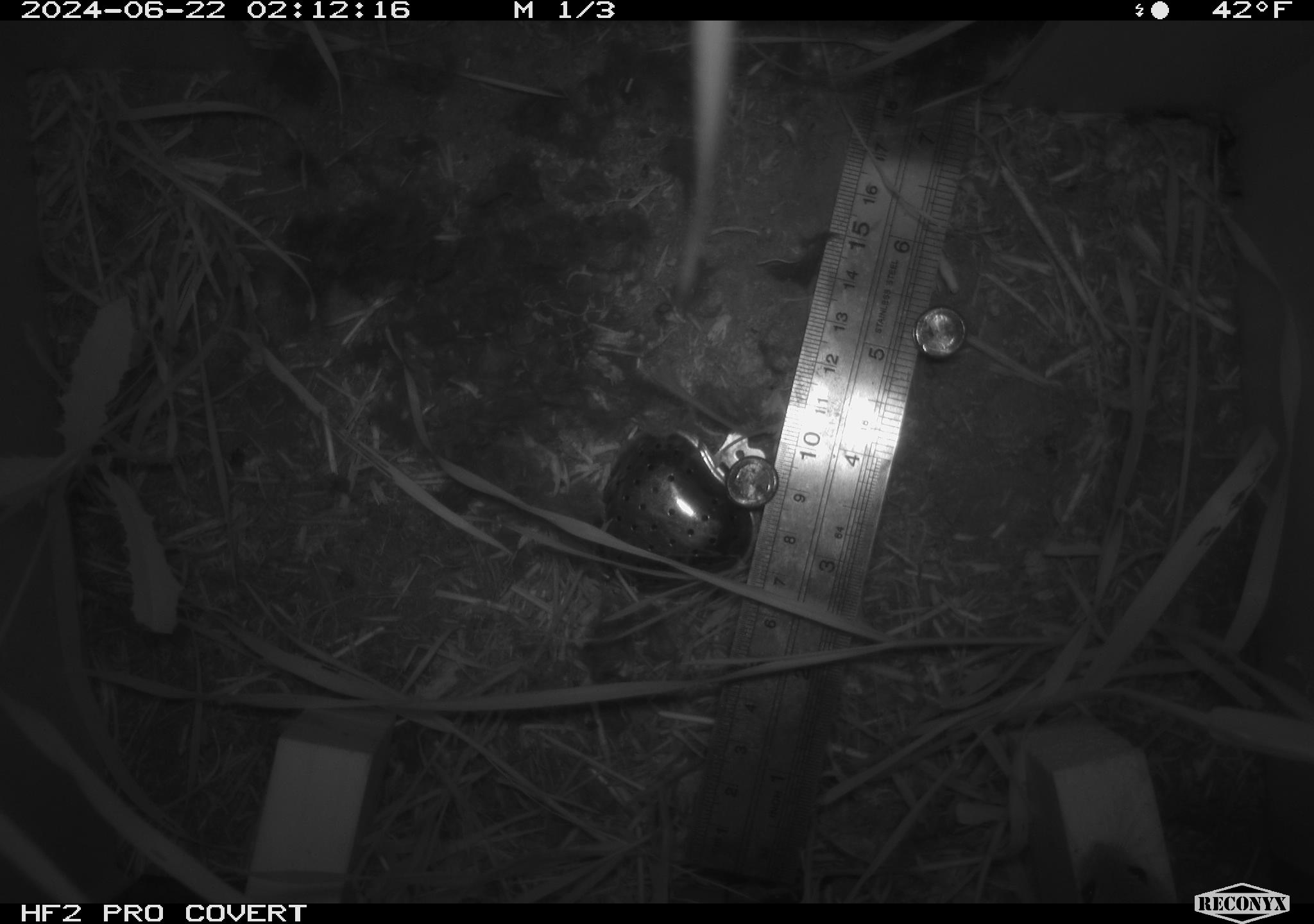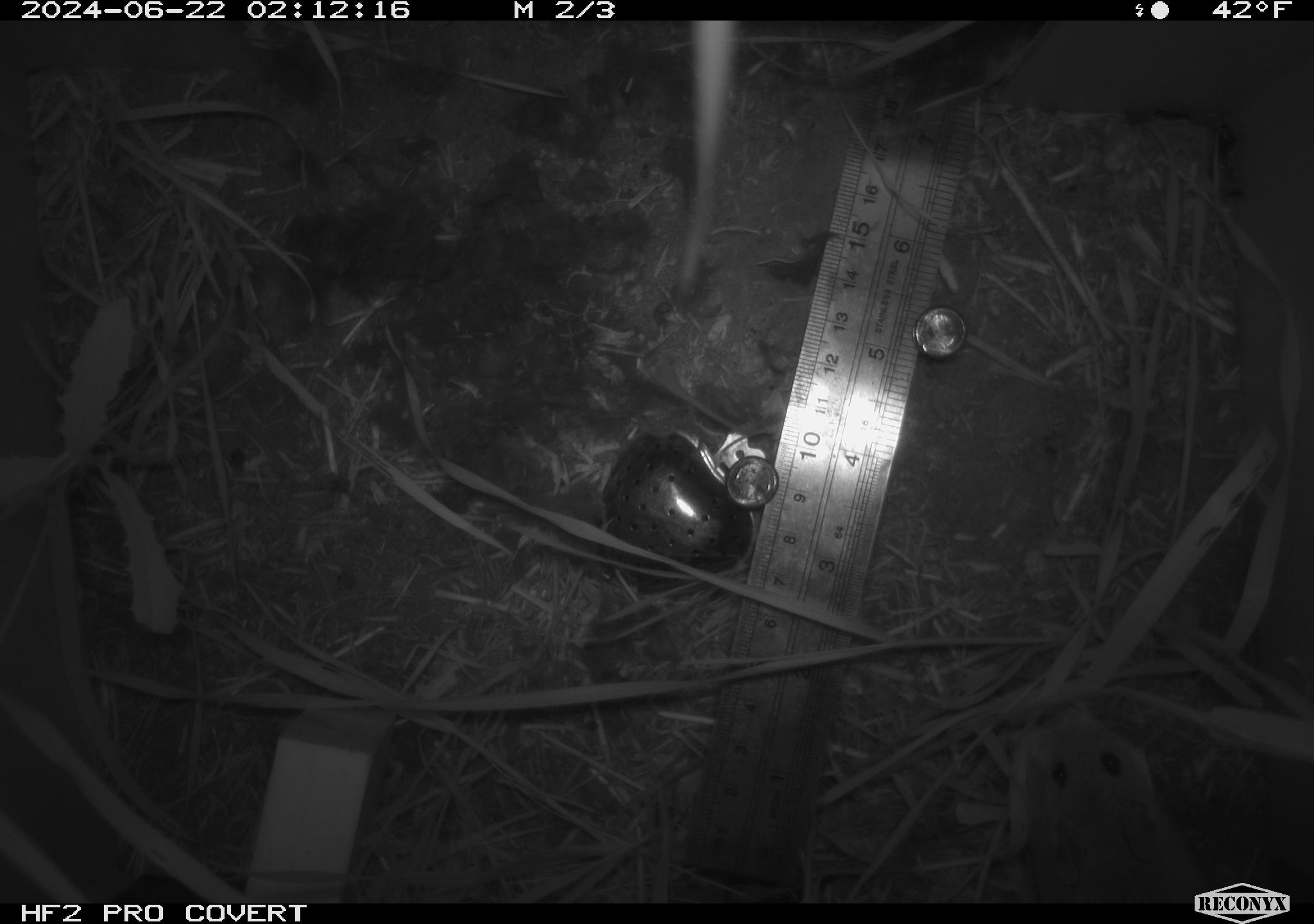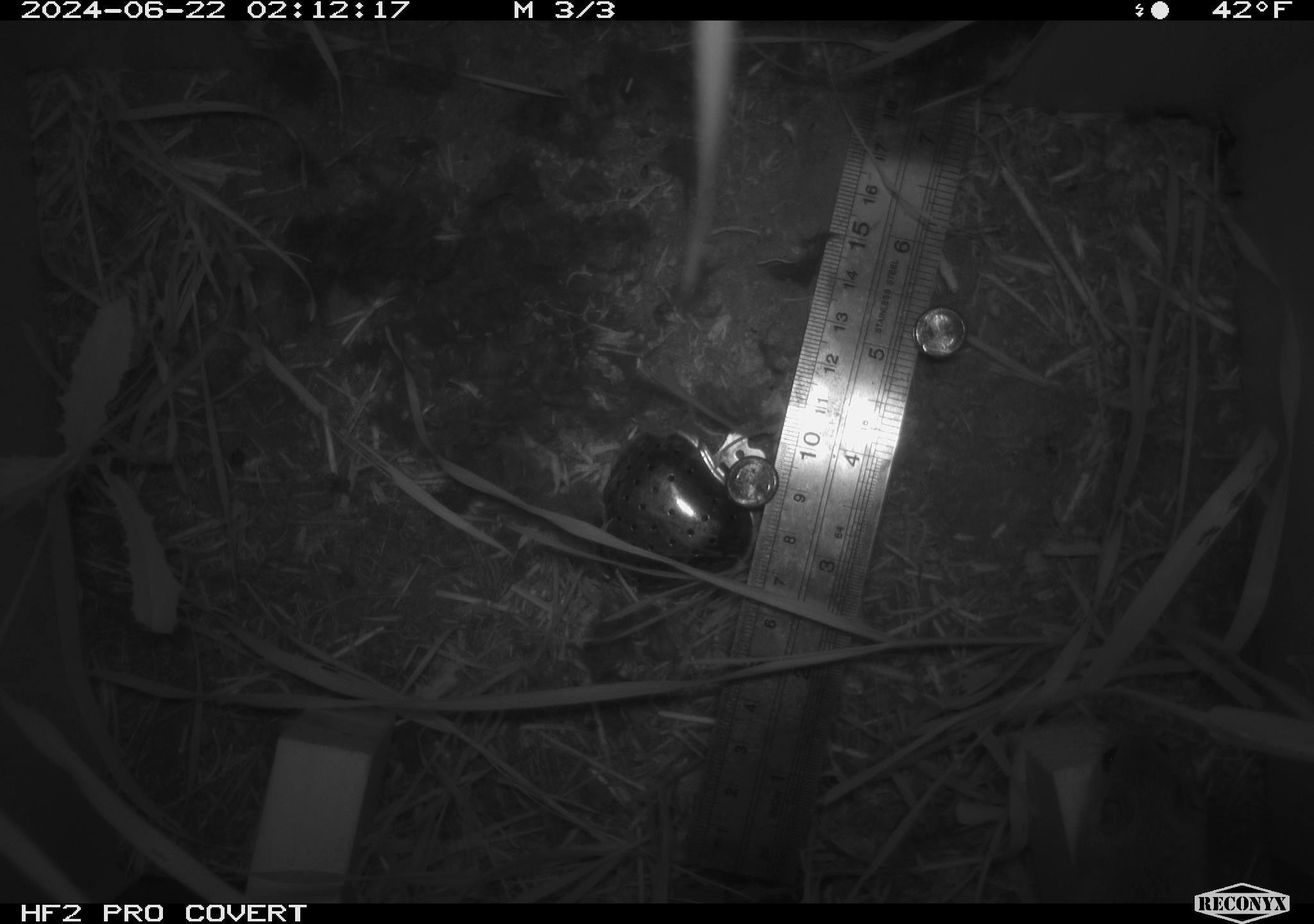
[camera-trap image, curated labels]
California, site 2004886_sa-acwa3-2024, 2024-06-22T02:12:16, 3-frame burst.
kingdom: Animalia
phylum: Chordata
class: Mammalia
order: Rodentia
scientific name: Rodentia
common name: mouse species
Mouse species (Rodentia).